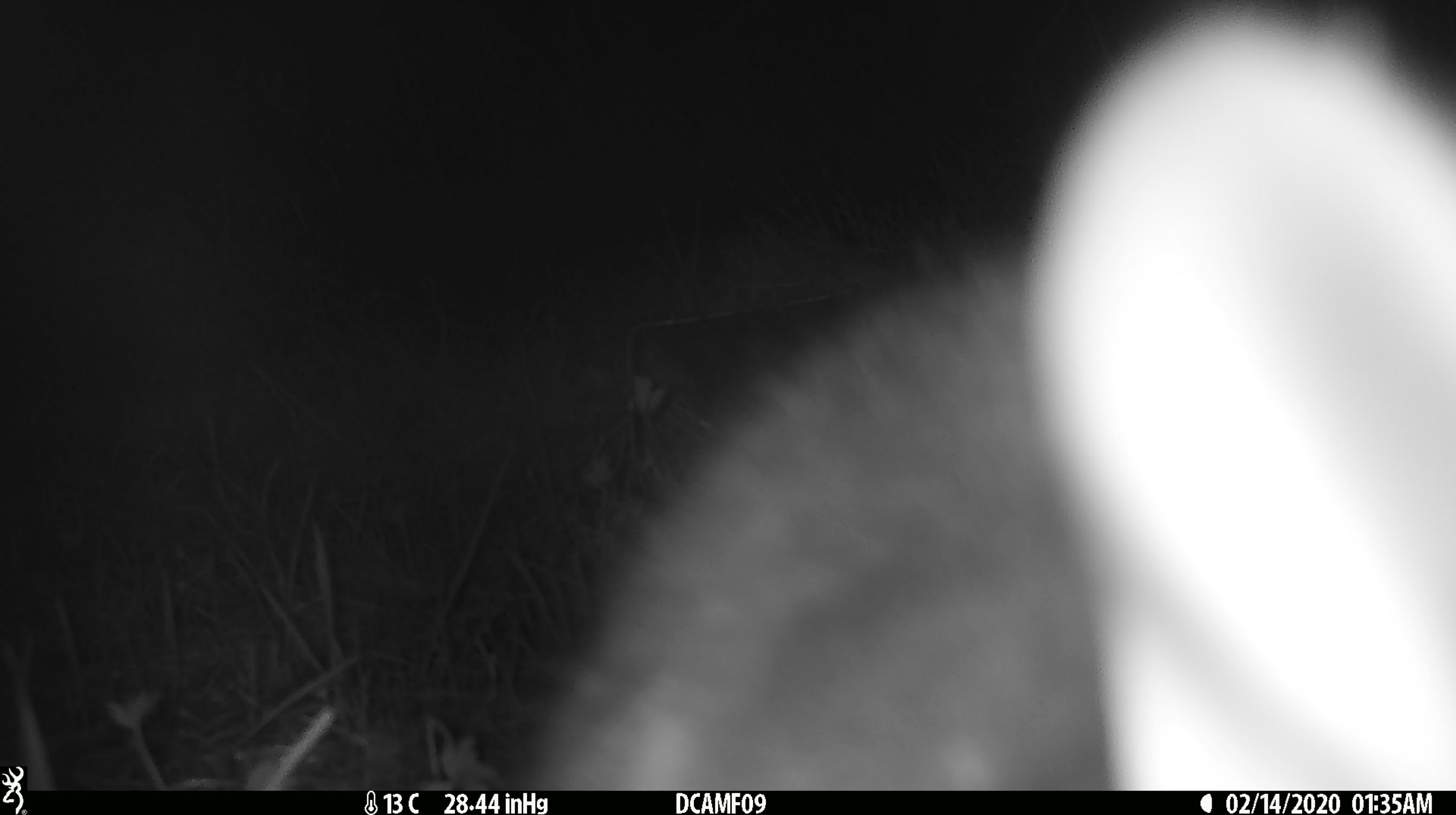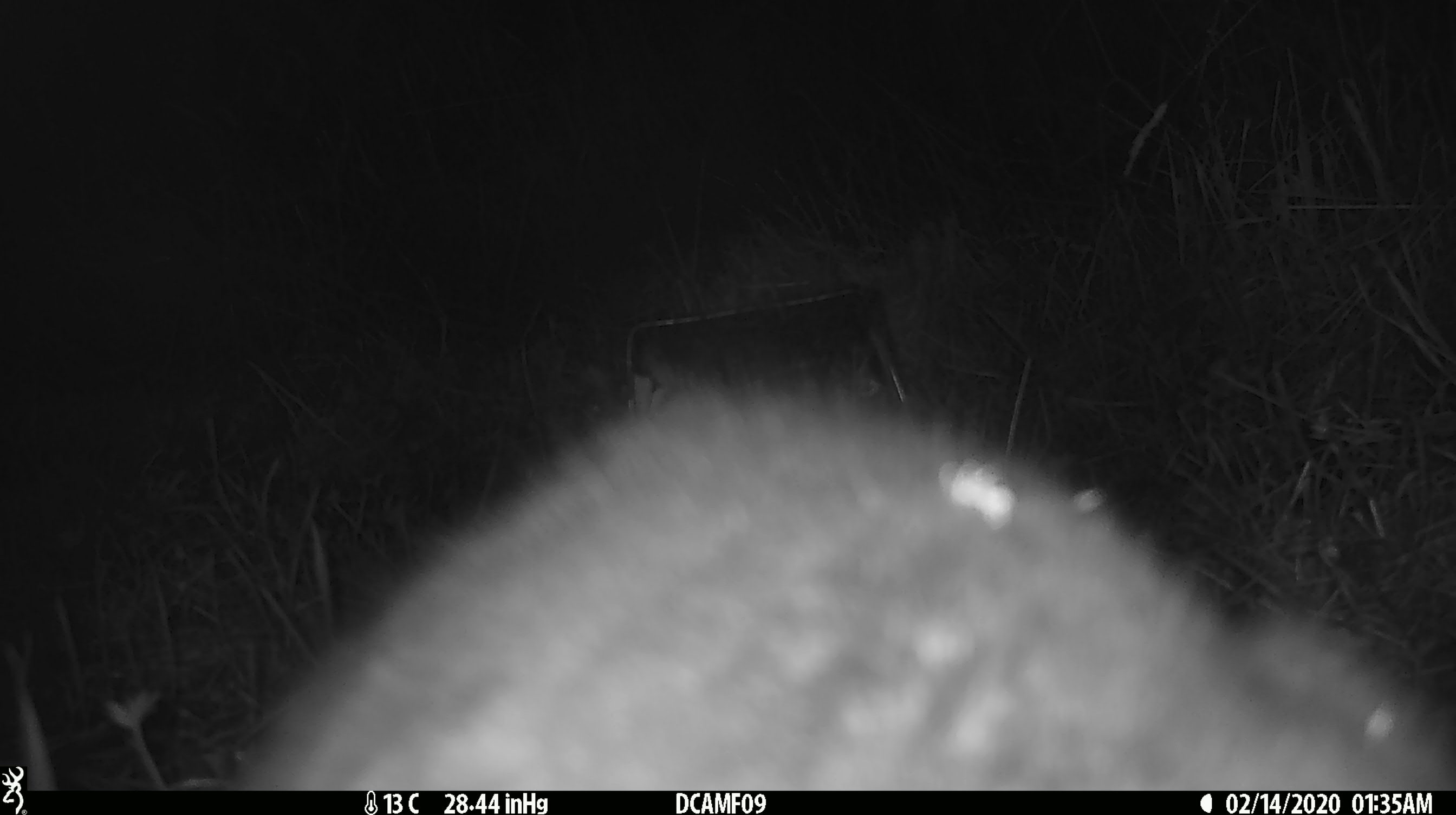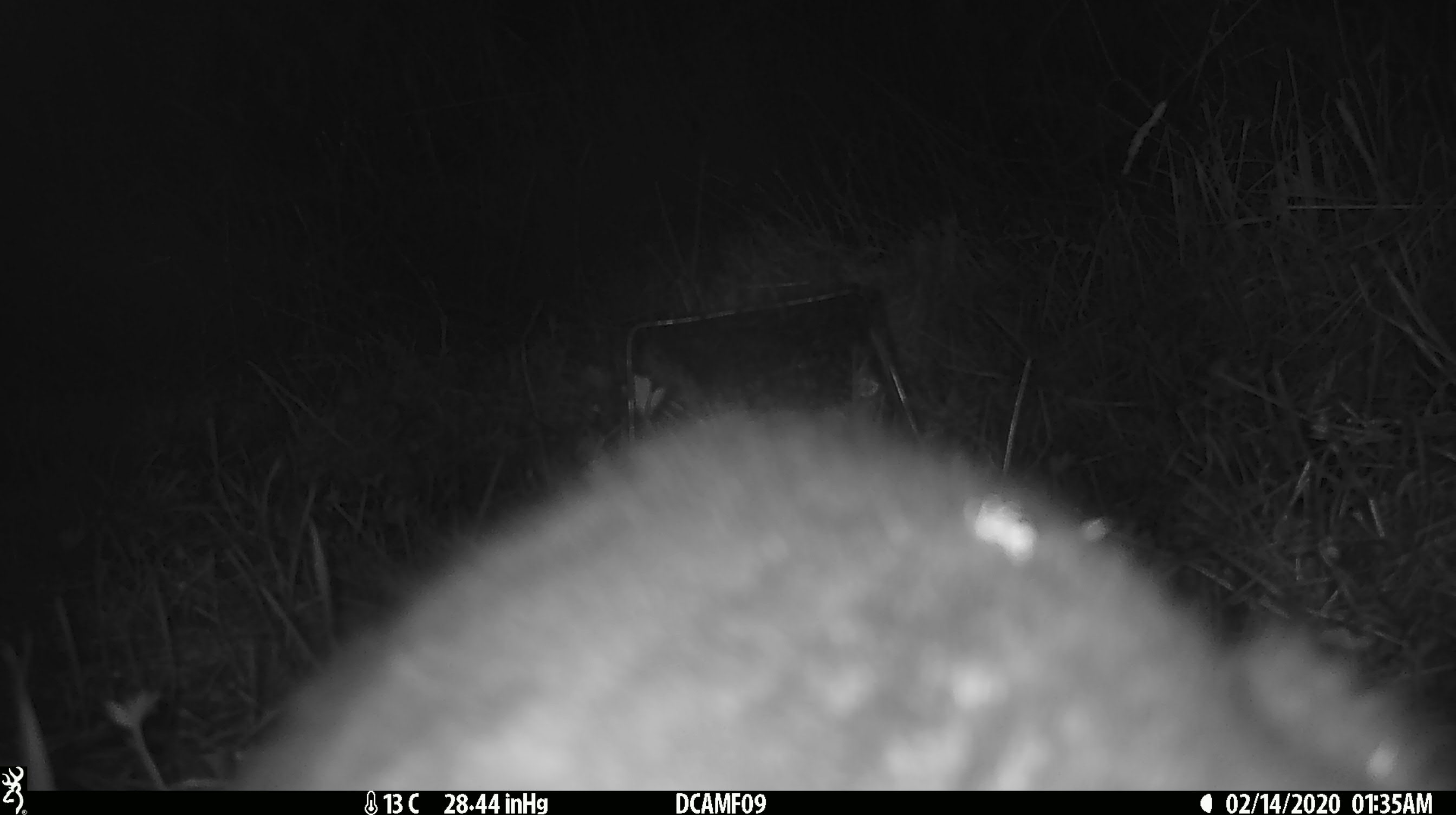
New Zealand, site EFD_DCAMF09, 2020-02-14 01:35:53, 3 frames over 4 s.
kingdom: Animalia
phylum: Chordata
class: Mammalia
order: Diprotodontia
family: Phalangeridae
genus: Trichosurus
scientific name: Trichosurus vulpecula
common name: common brushtail possum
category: possum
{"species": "possum (common brushtail possum) (Trichosurus vulpecula)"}